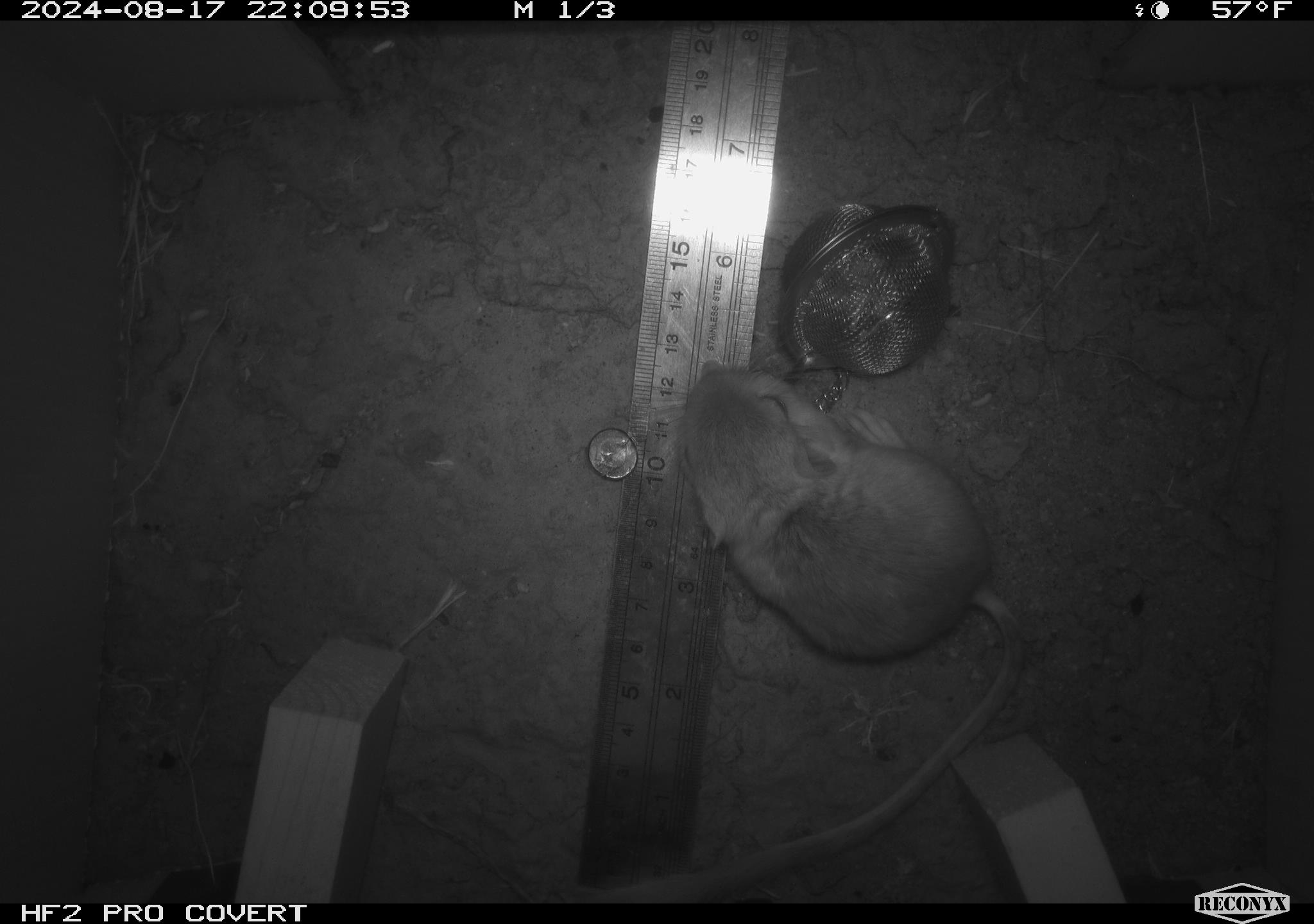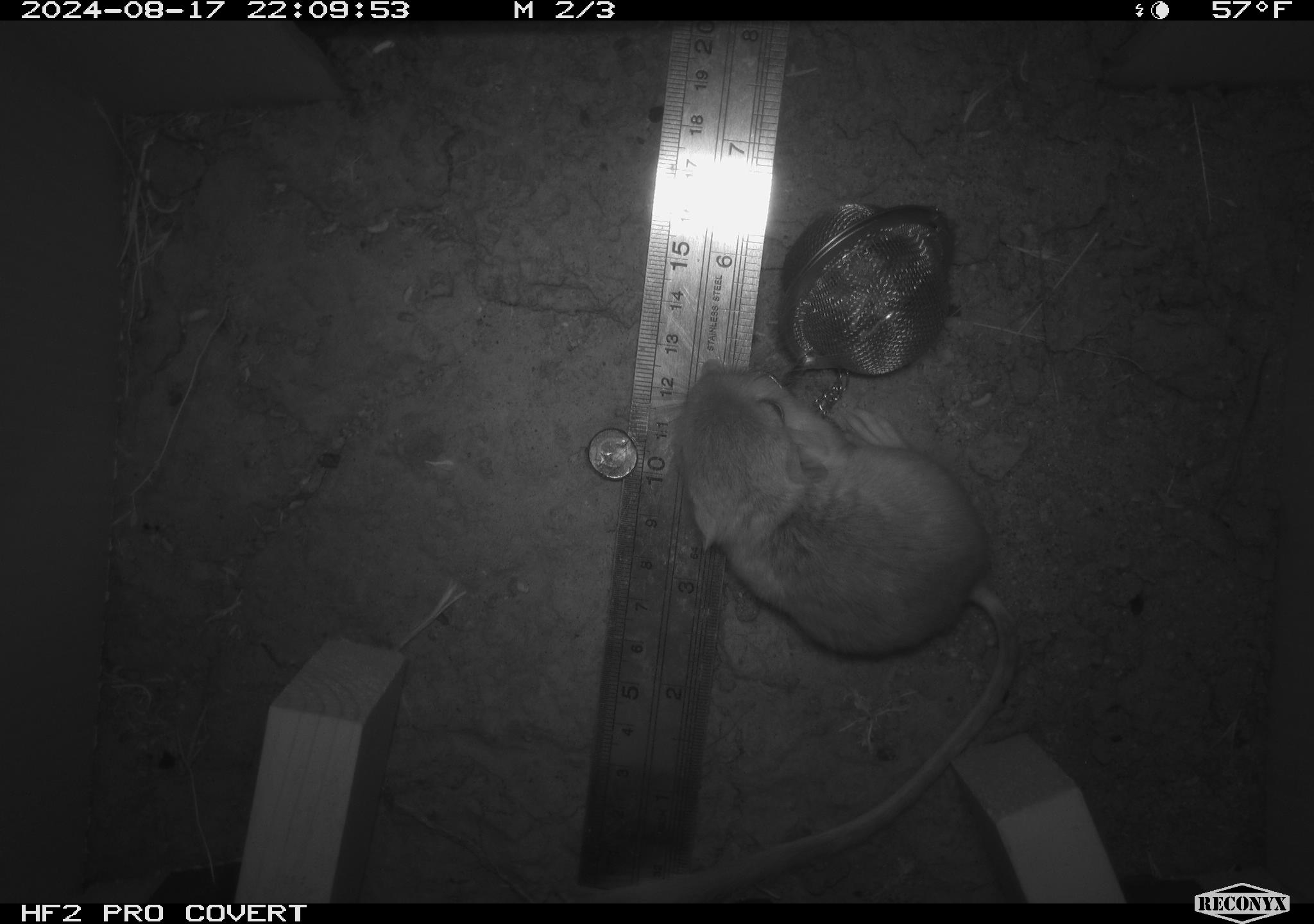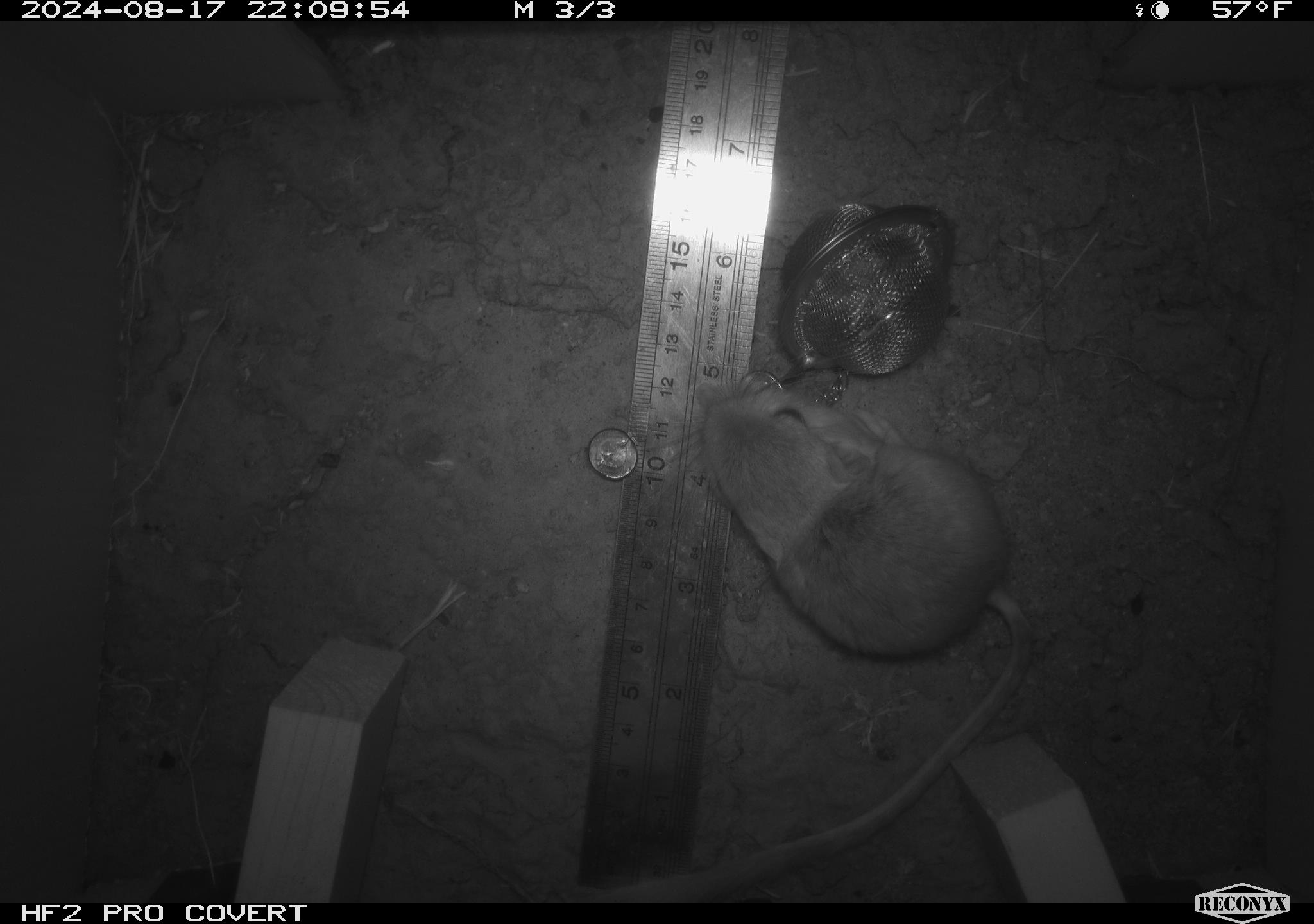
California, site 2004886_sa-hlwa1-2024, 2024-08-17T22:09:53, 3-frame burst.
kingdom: Animalia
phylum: Chordata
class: Mammalia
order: Rodentia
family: Heteromyidae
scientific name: Heteromyidae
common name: kangaroo rats and pocket mice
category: heteromyidae family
Heteromyidae family (kangaroo rats and pocket mice) (Heteromyidae).